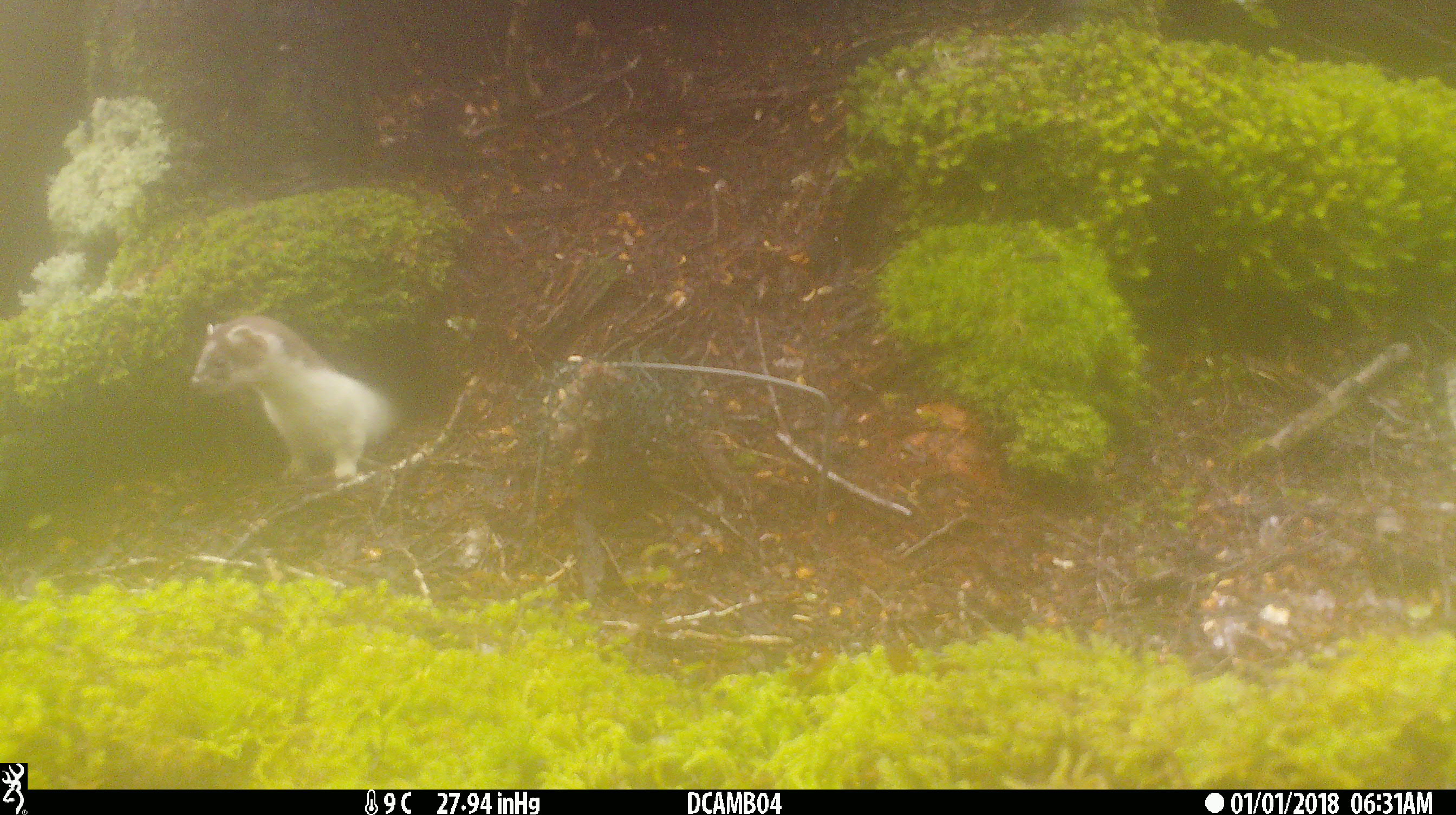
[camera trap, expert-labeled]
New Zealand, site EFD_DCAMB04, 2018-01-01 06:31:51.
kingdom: Animalia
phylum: Chordata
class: Mammalia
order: Carnivora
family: Mustelidae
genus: Mustela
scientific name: Mustela erminea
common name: stoat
Stoat (Mustela erminea).